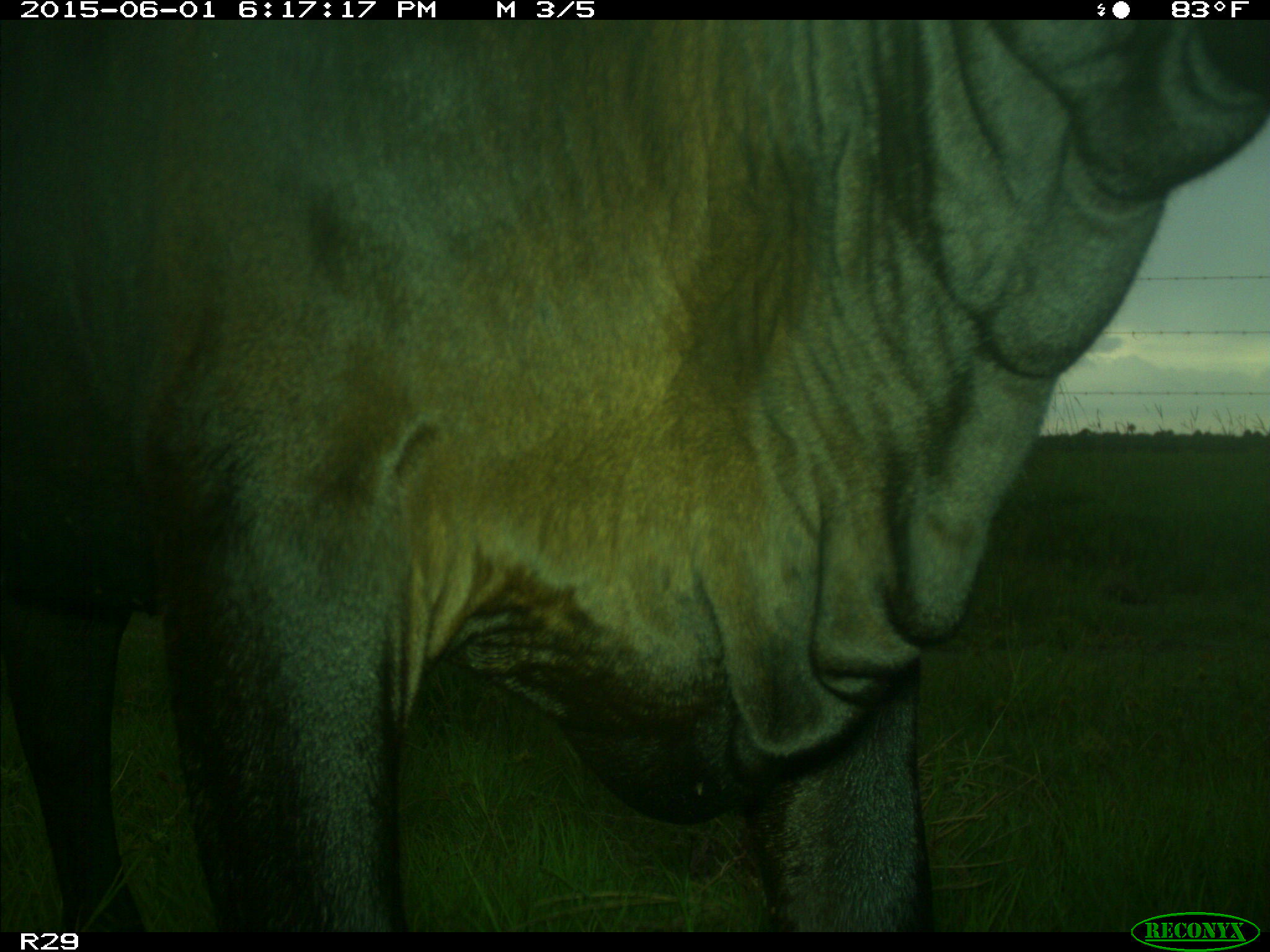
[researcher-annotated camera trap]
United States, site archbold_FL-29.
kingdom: Animalia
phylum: Chordata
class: Mammalia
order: Artiodactyla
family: Bovidae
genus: Bos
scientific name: Bos taurus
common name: domestic cow